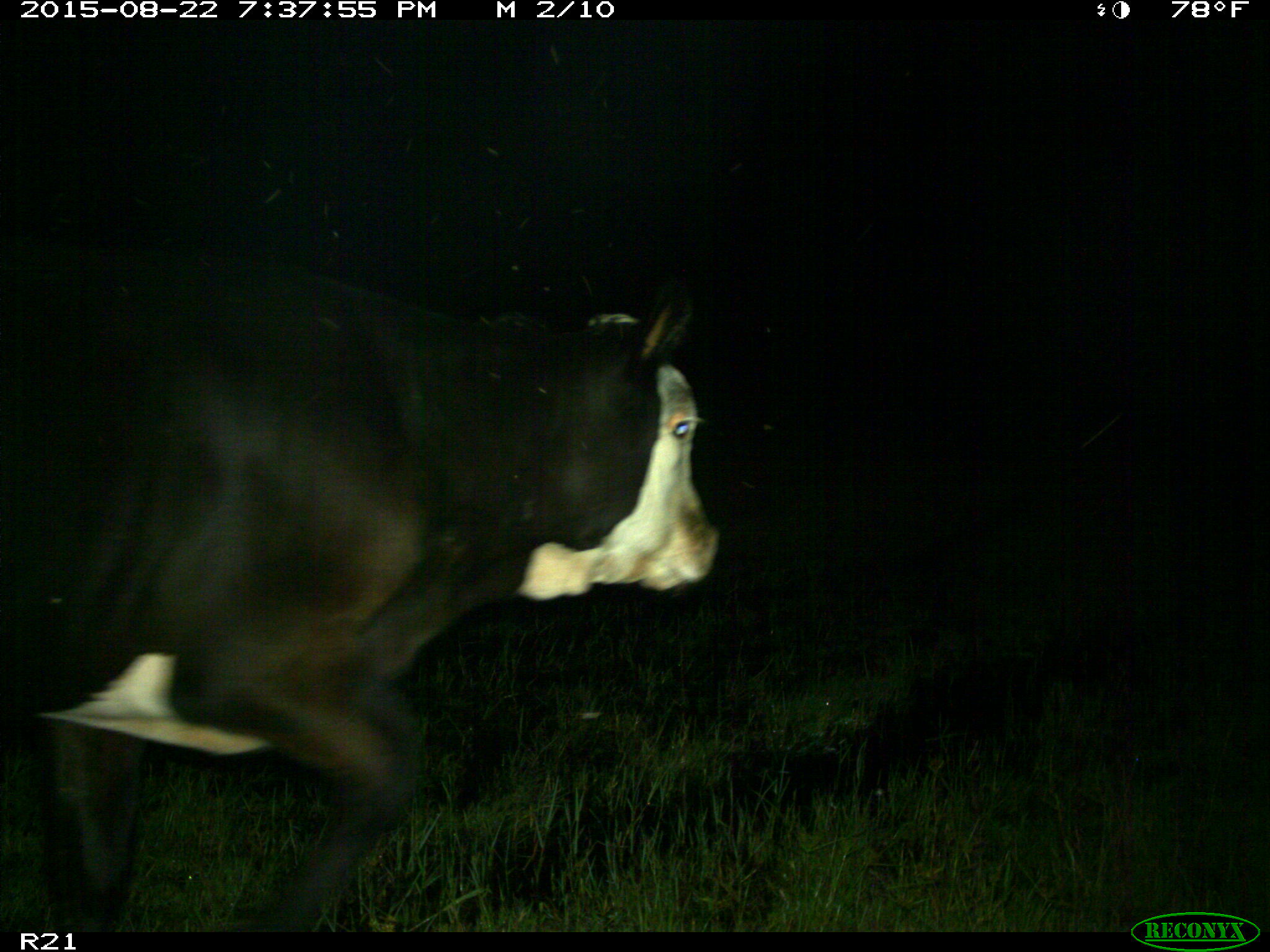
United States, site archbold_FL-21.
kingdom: Animalia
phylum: Chordata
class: Mammalia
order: Artiodactyla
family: Bovidae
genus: Bos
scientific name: Bos taurus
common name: domestic cow